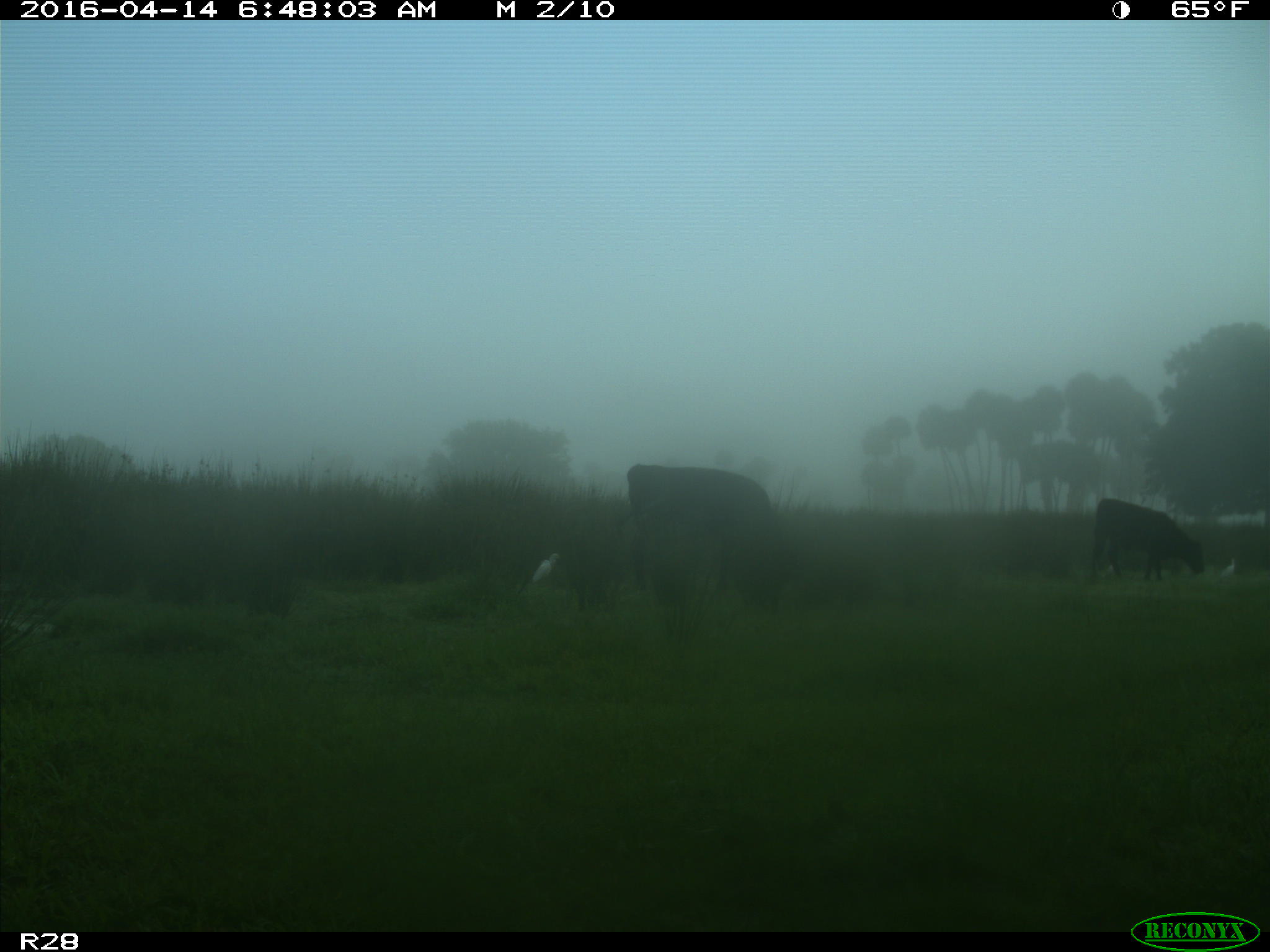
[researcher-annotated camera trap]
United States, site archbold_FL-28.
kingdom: Animalia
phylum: Chordata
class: Mammalia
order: Artiodactyla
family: Bovidae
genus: Bos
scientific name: Bos taurus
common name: domestic cow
Bos taurus (domestic cow).